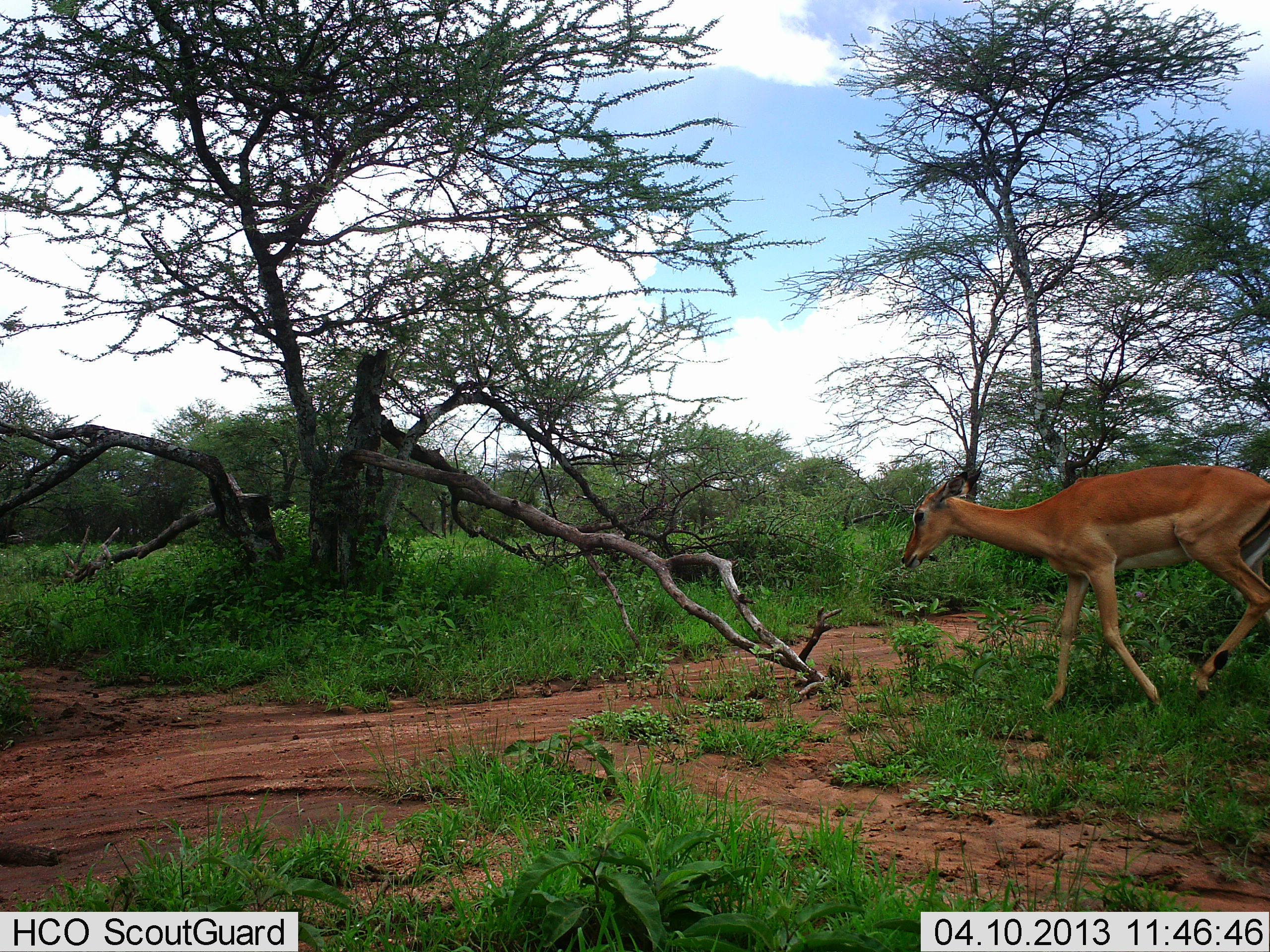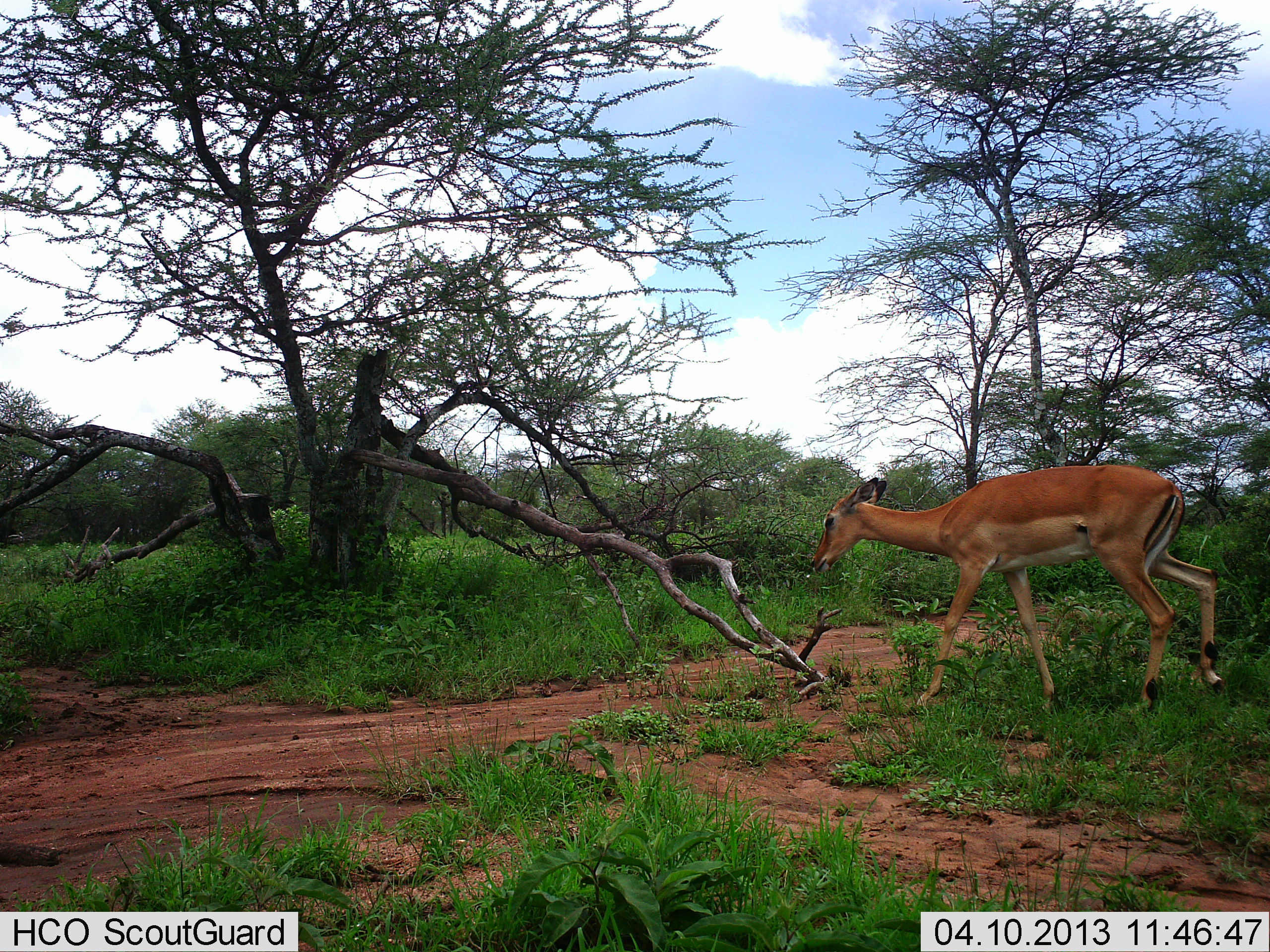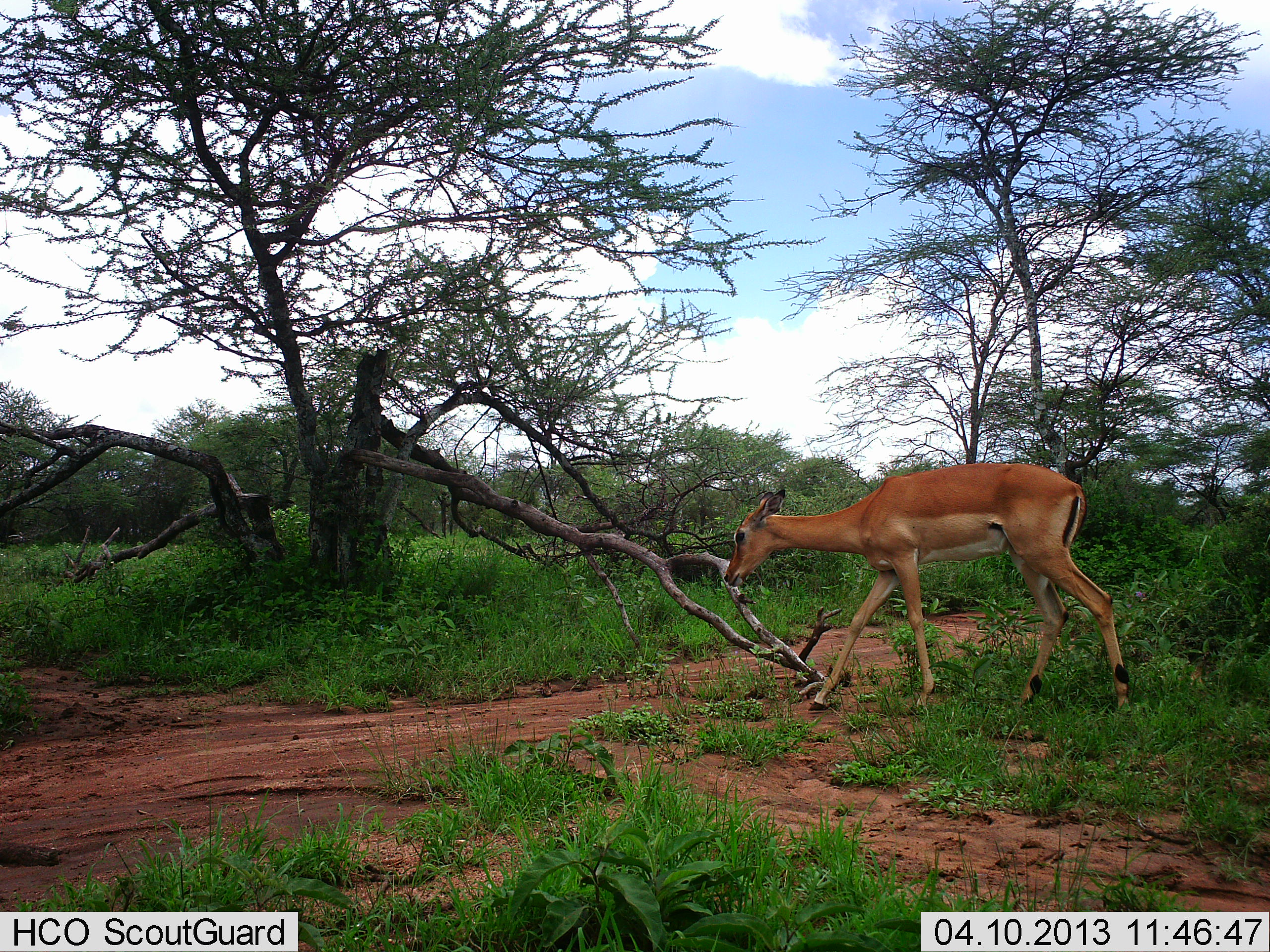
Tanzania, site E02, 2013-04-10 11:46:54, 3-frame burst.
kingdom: Animalia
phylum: Chordata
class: Mammalia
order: Artiodactyla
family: Bovidae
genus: Aepyceros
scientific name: Aepyceros melampus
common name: impala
Impala (Aepyceros melampus), count 1. Behavior (volunteer vote fractions): standing 4%, resting 0%, moving 96%, interacting 0%. Young present (vote fraction): 0%. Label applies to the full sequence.